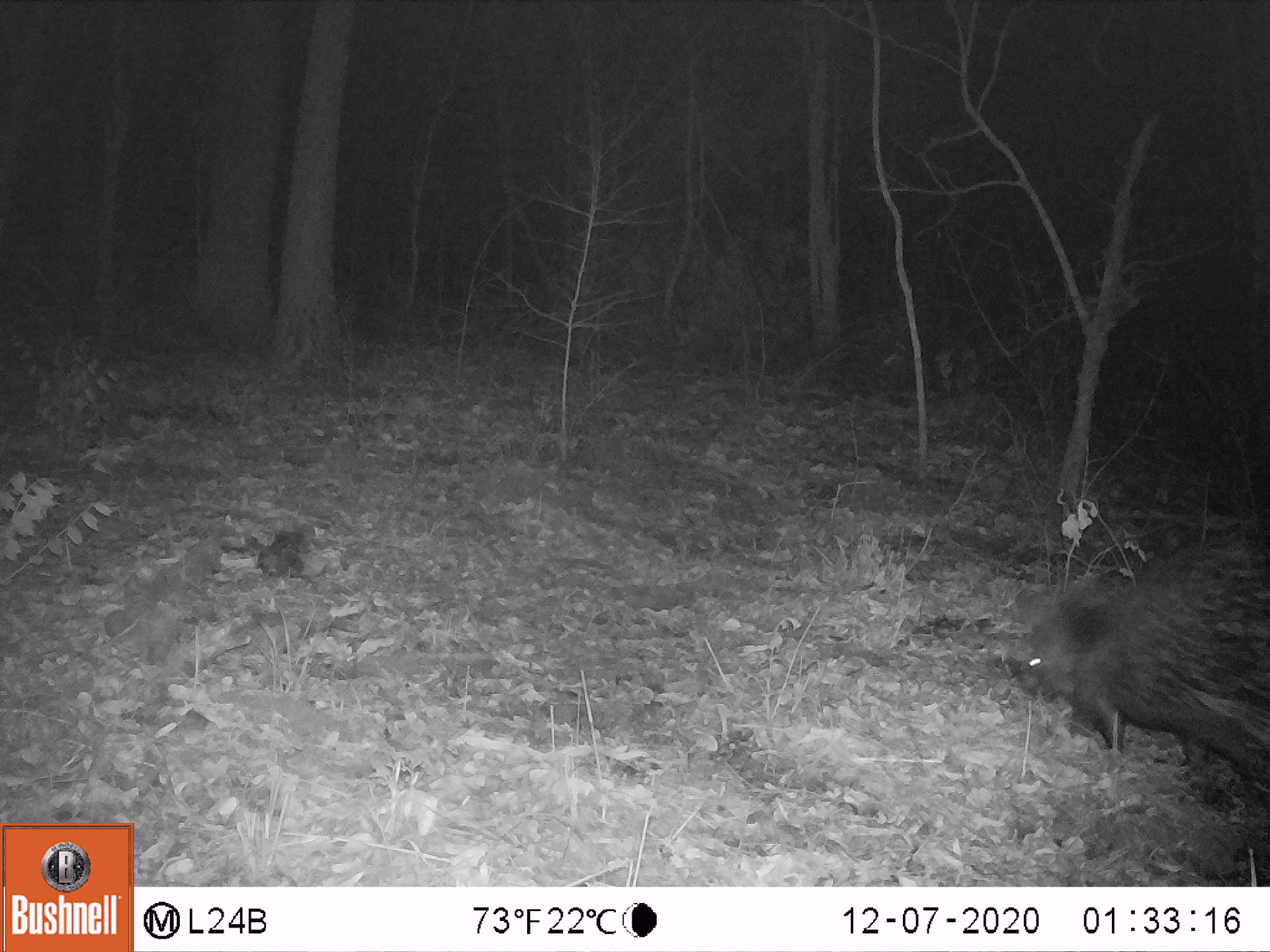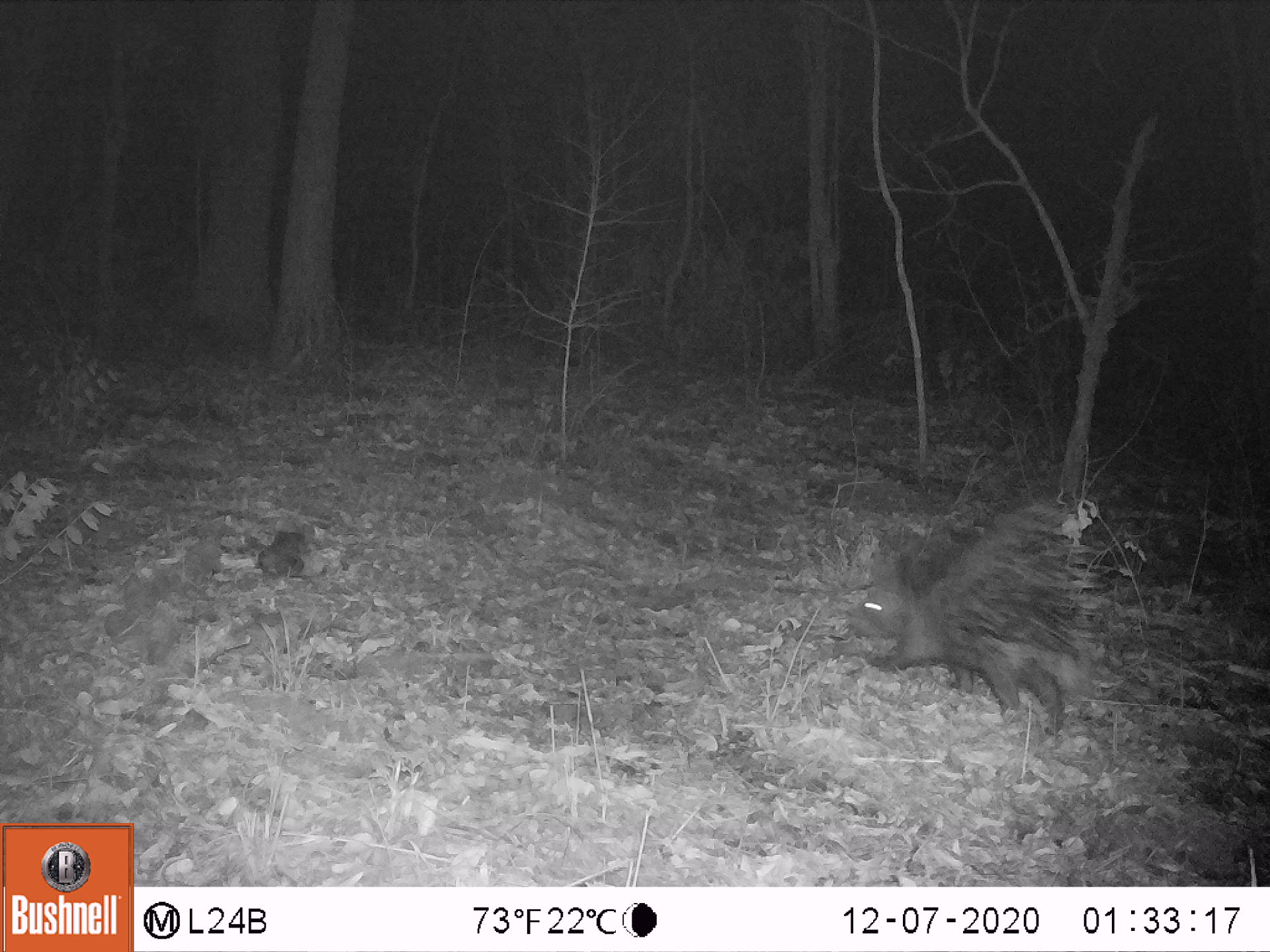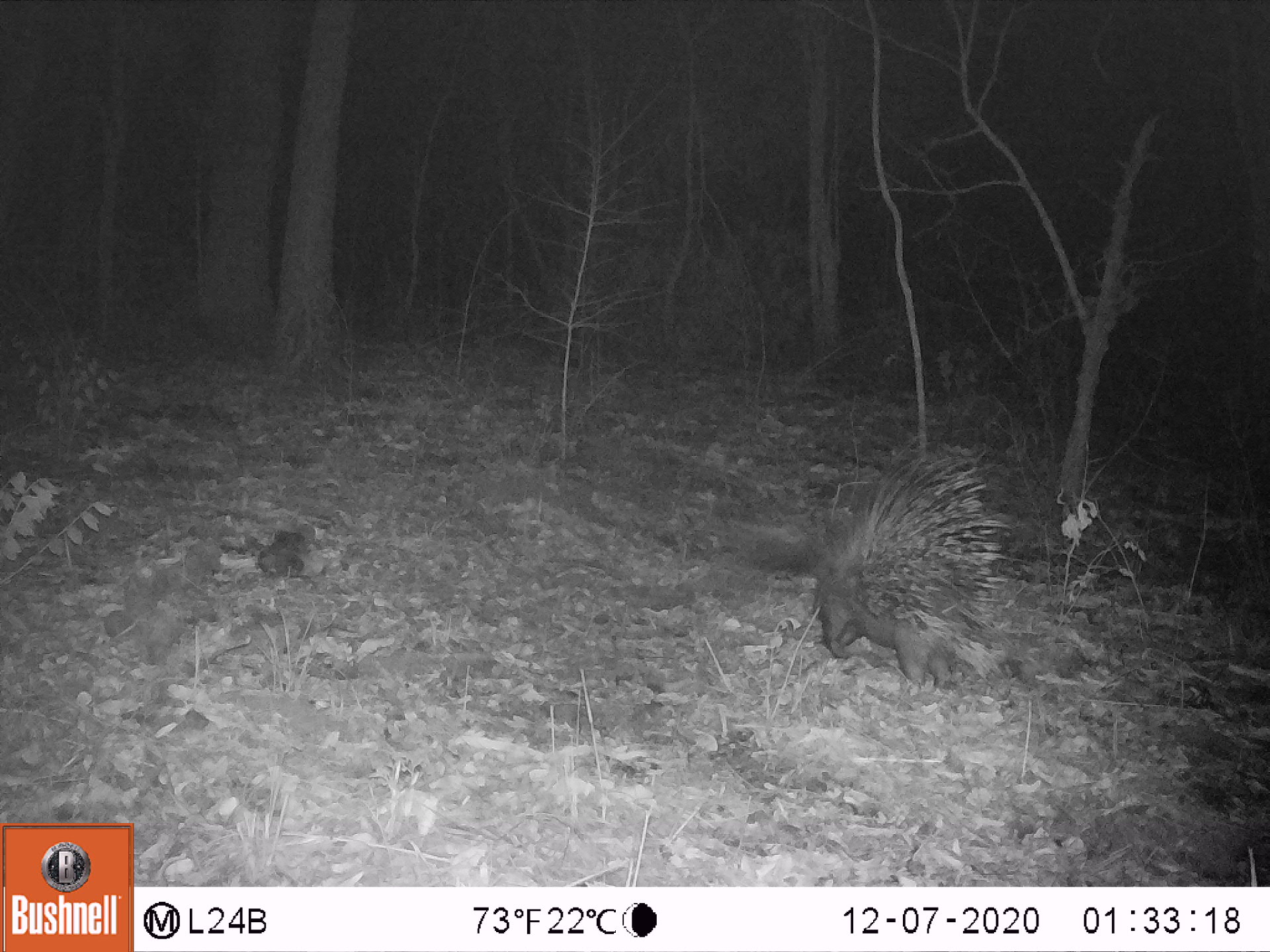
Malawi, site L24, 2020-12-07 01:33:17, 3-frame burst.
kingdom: Animalia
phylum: Chordata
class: Mammalia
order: Rodentia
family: Hystricidae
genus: Hystrix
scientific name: Hystrix africaeaustralis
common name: cape porcupine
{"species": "cape porcupine (Hystrix africaeaustralis)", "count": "1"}